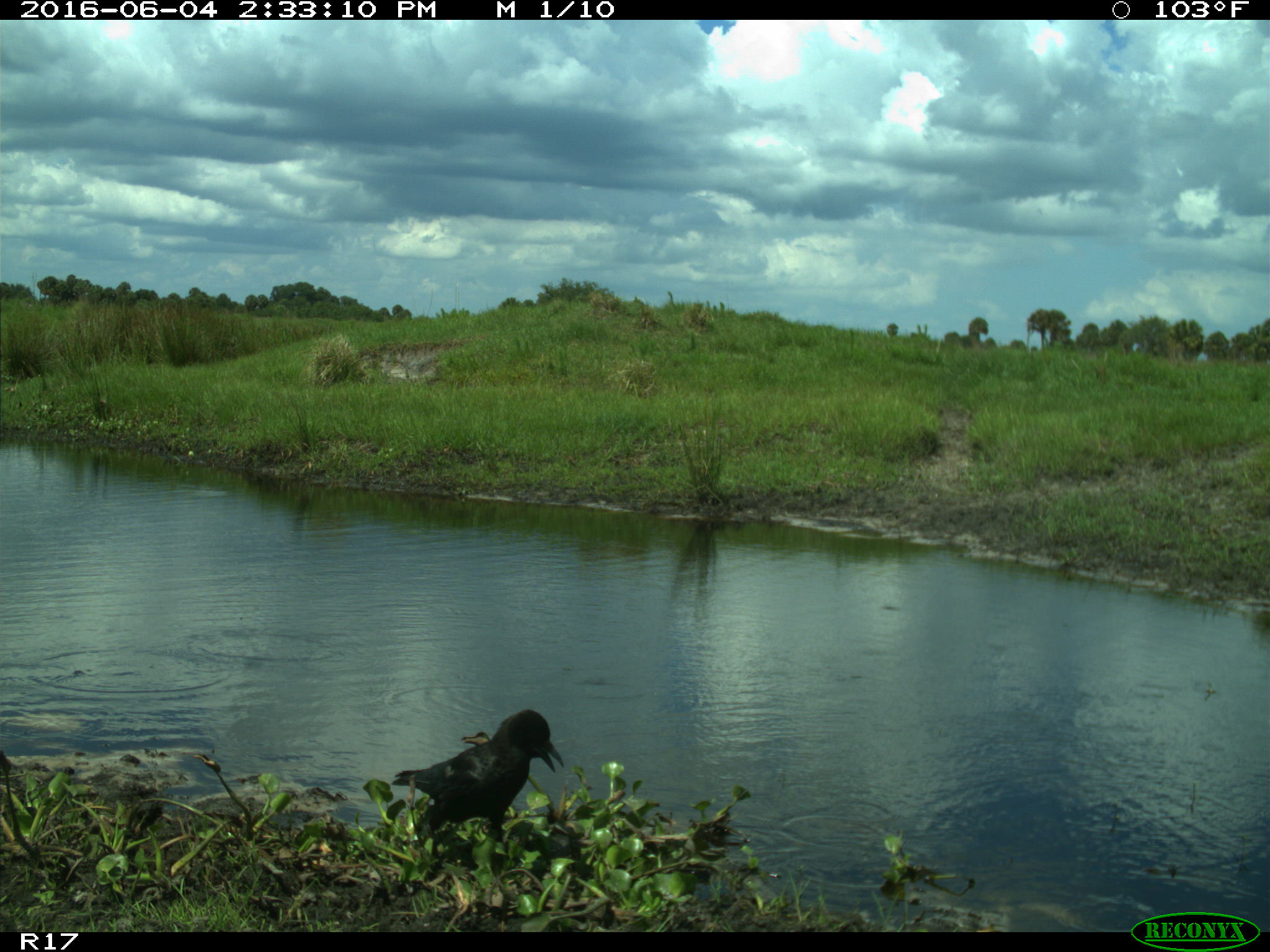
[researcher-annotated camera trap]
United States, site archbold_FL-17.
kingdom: Animalia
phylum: Chordata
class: Aves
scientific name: Aves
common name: birds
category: unidentified bird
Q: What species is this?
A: Unidentified bird (birds) (Aves).